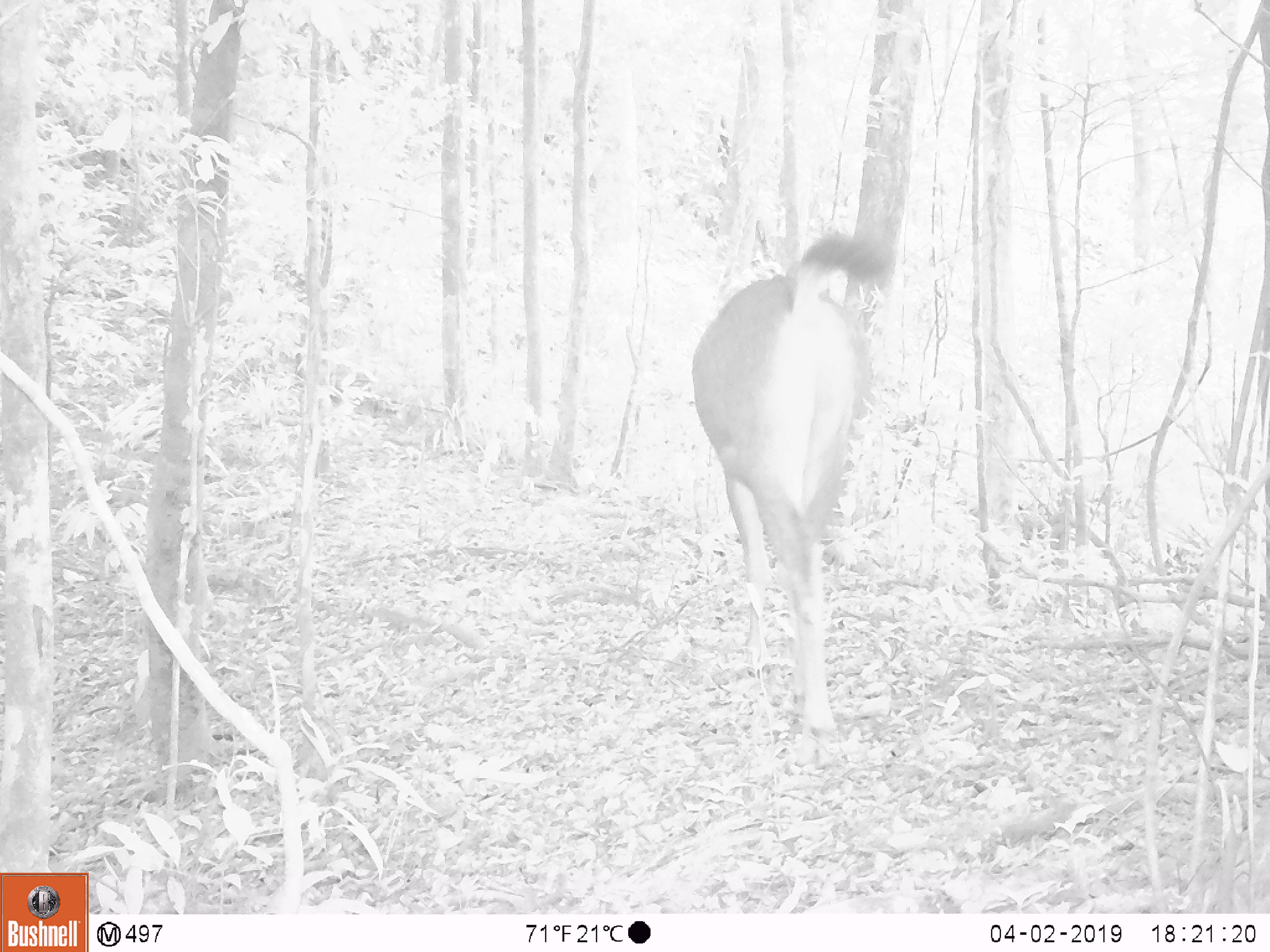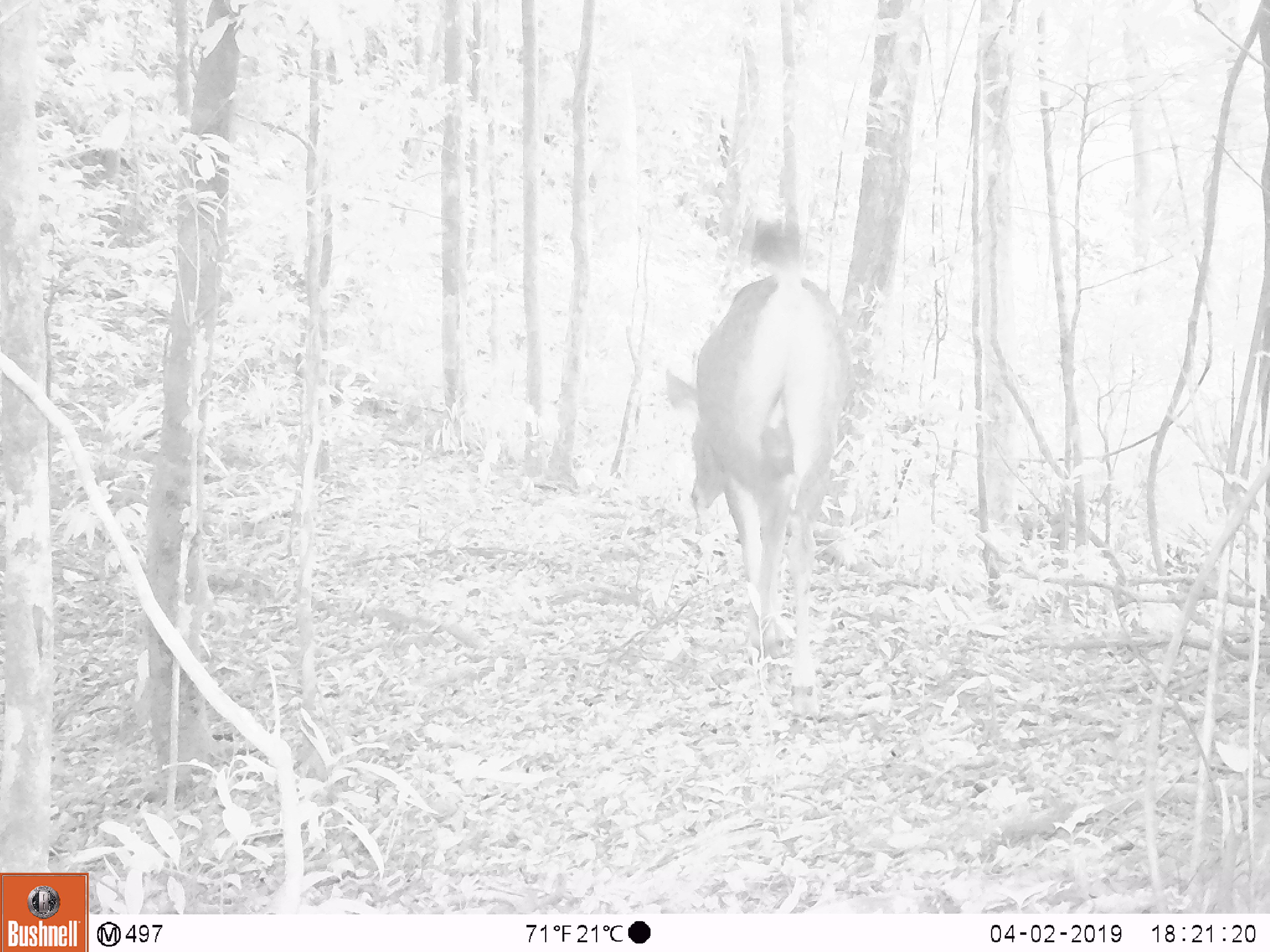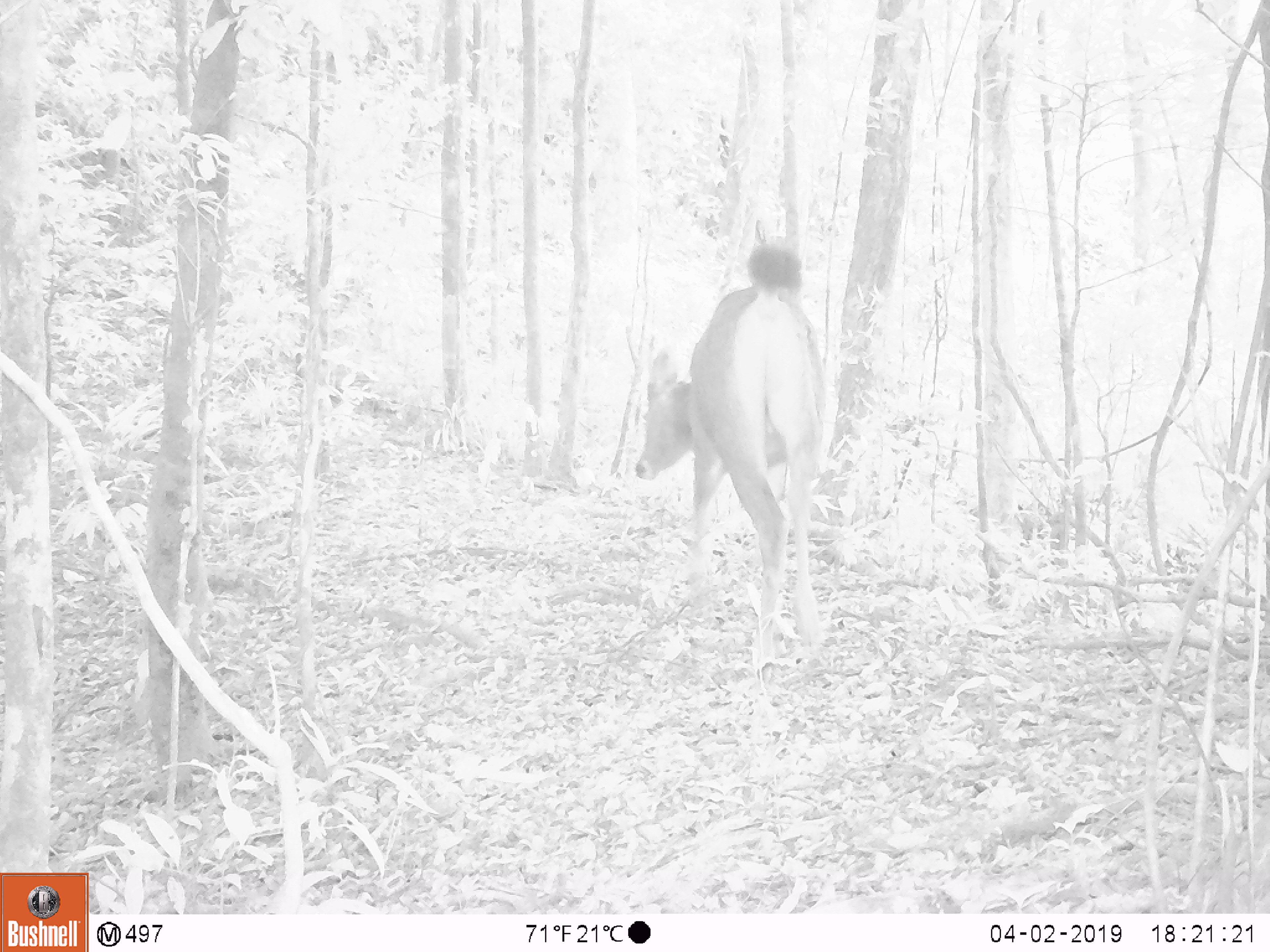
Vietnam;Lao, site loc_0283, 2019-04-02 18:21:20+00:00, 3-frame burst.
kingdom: Animalia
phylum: Chordata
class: Mammalia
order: Artiodactyla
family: Cervidae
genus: Rusa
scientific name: Rusa unicolor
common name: sambar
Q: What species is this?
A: Sambar (Rusa unicolor).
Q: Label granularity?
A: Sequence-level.